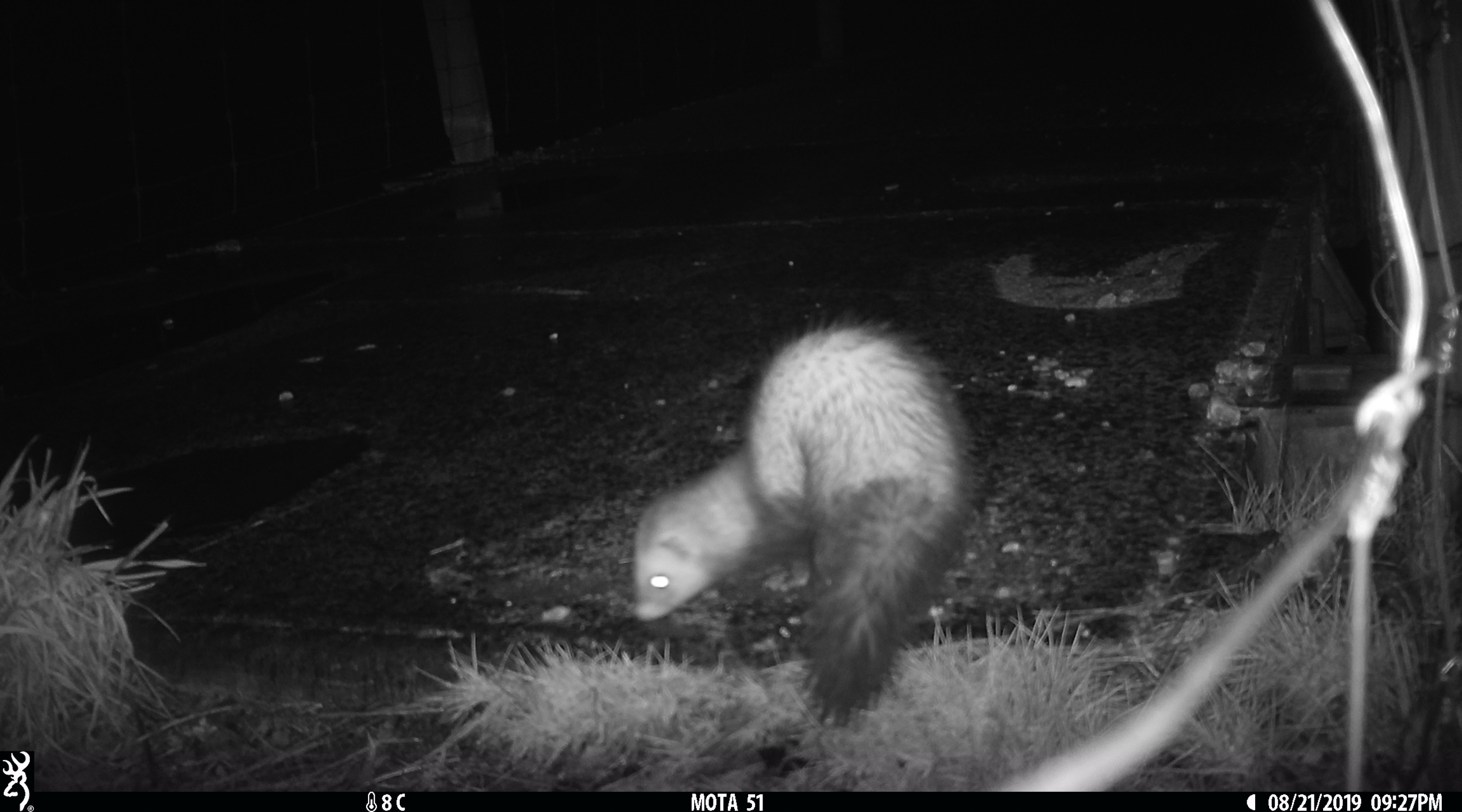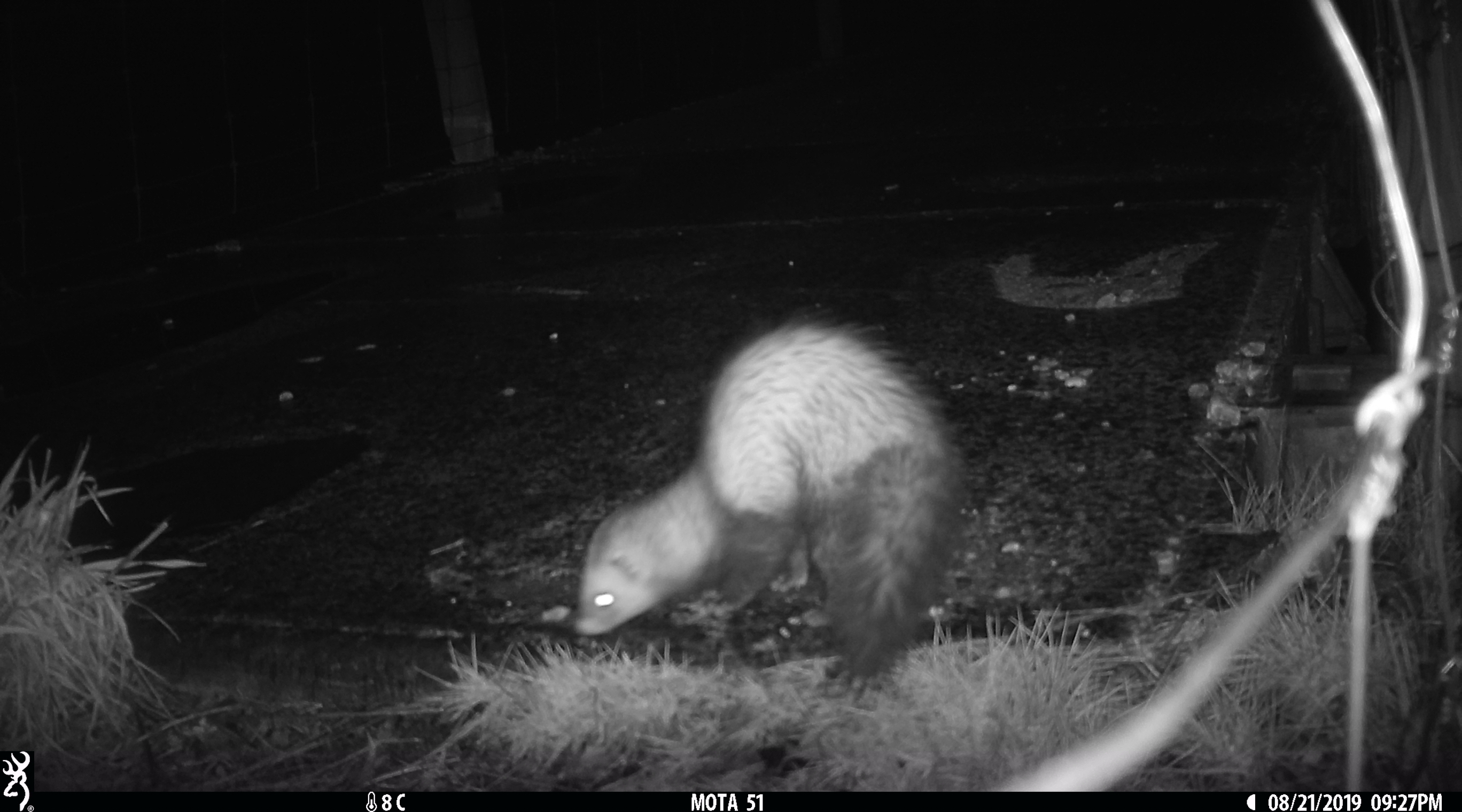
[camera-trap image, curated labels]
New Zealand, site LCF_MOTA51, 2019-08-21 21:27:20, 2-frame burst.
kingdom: Animalia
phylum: Chordata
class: Mammalia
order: Carnivora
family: Mustelidae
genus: Mustela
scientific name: Mustela furo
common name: ferret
Ferret (Mustela furo).